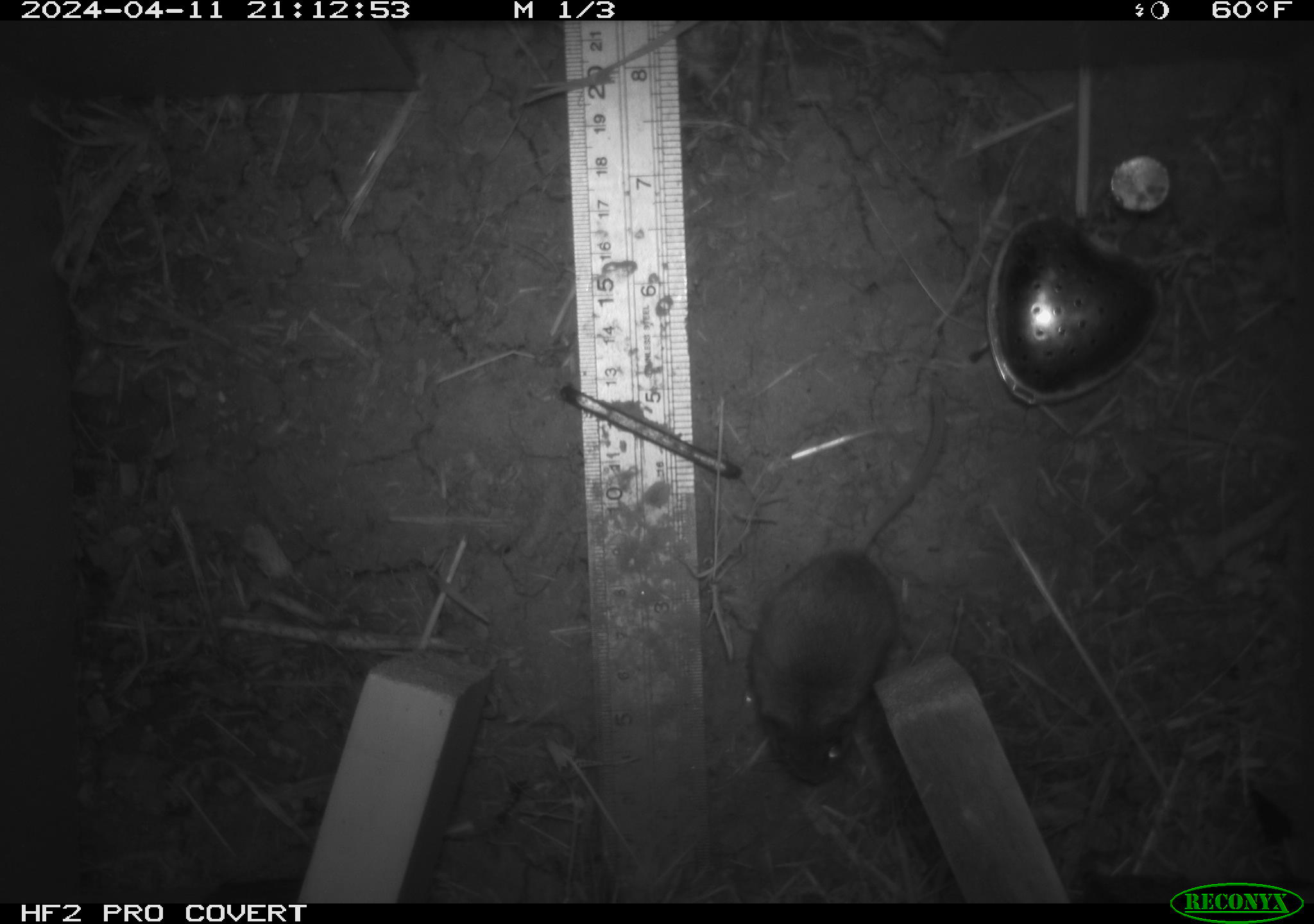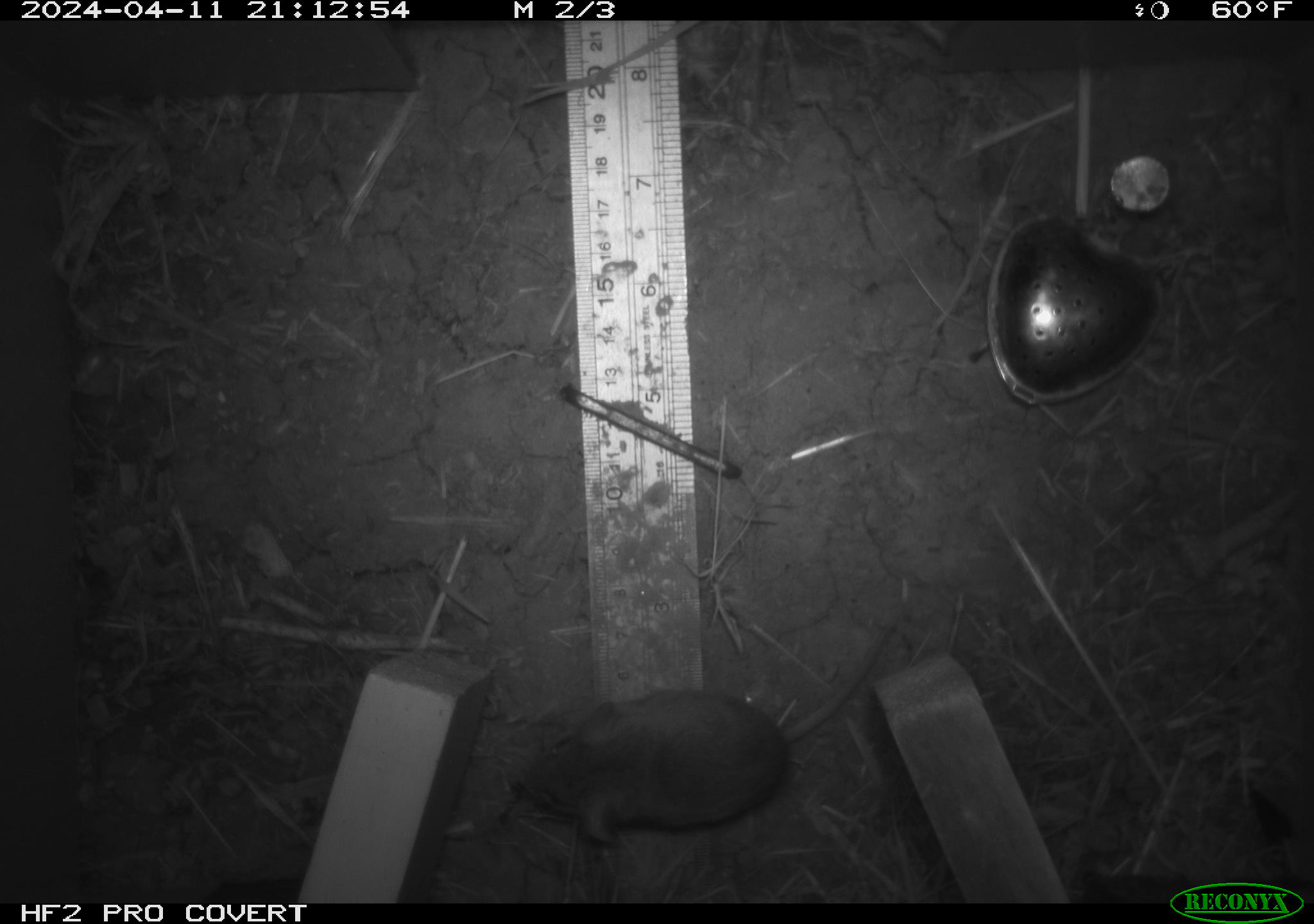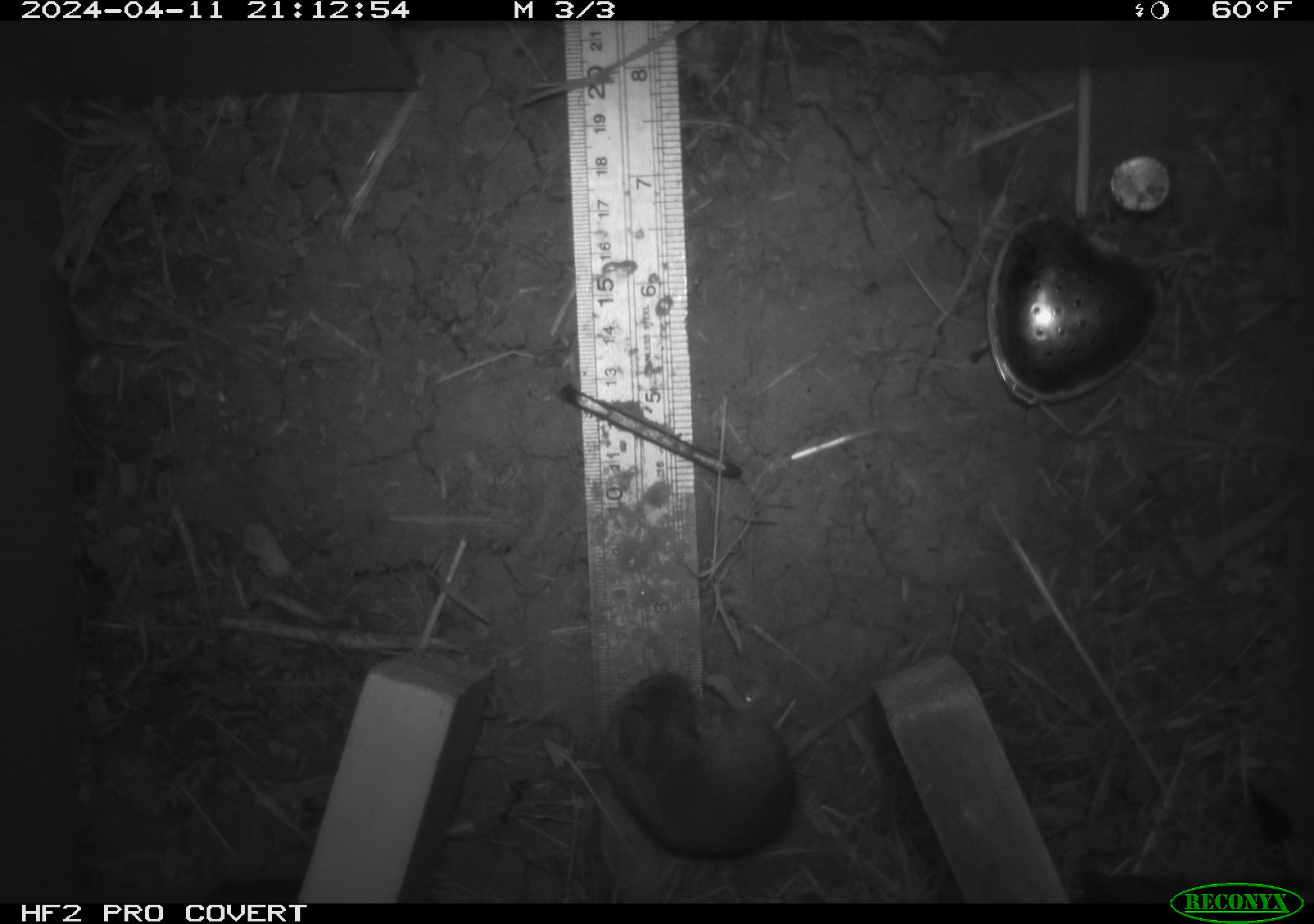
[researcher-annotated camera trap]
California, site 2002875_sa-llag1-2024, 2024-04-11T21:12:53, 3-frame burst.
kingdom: Animalia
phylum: Chordata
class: Mammalia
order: Rodentia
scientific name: Rodentia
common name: mouse species